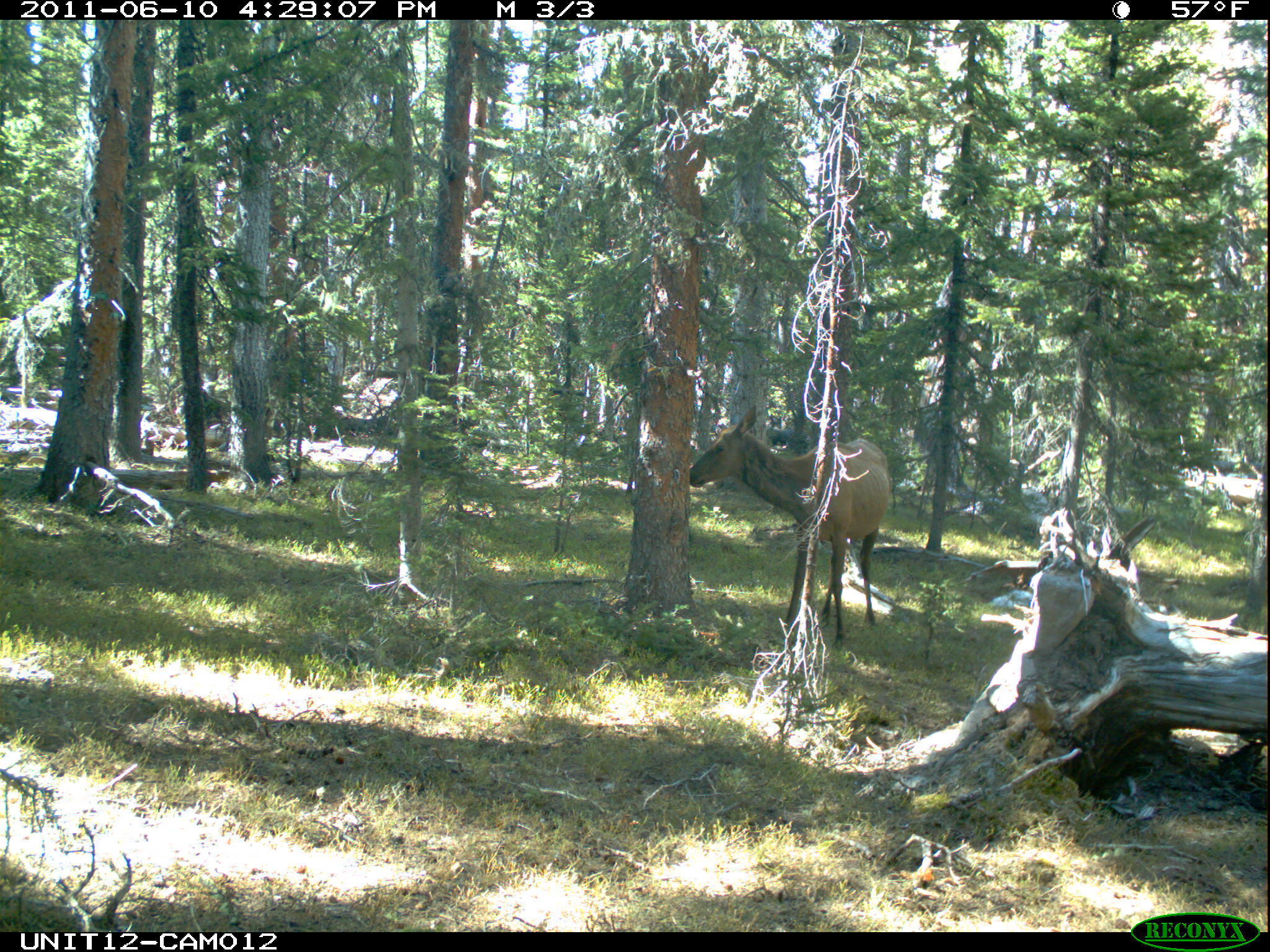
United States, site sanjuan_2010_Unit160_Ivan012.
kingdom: Animalia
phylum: Chordata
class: Mammalia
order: Artiodactyla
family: Cervidae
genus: Cervus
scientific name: Cervus elaphus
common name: red deer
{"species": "Cervus elaphus (red deer)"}